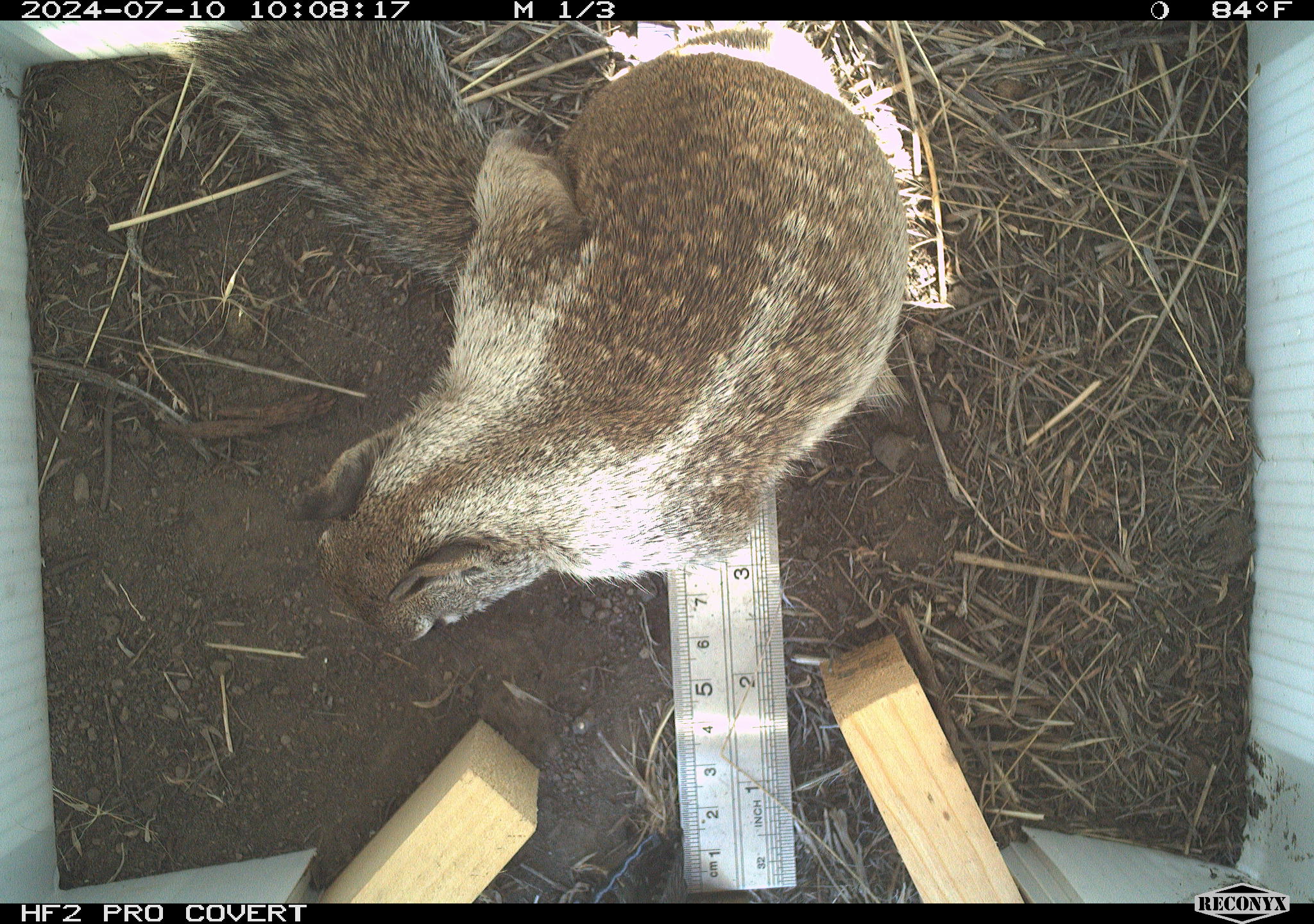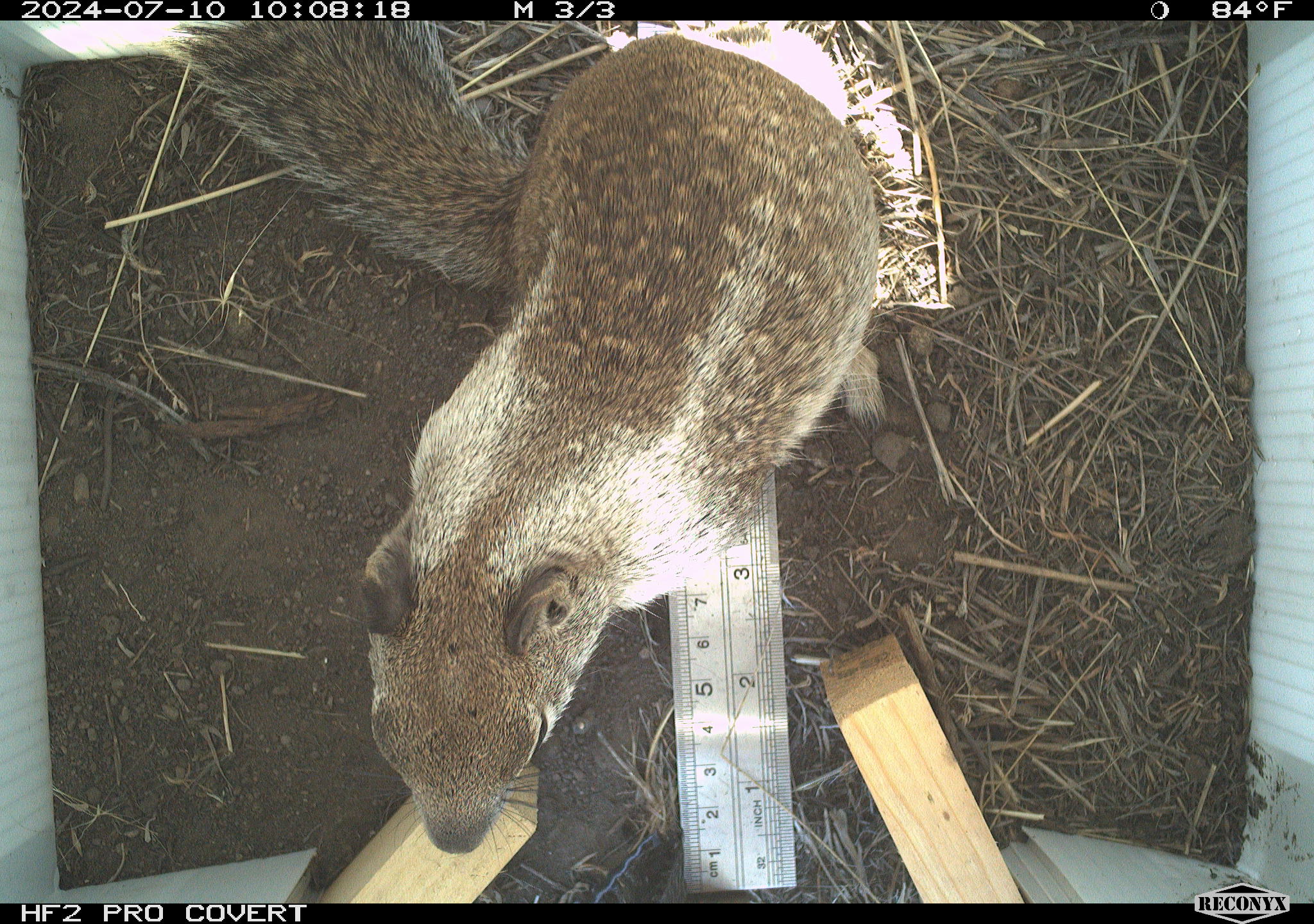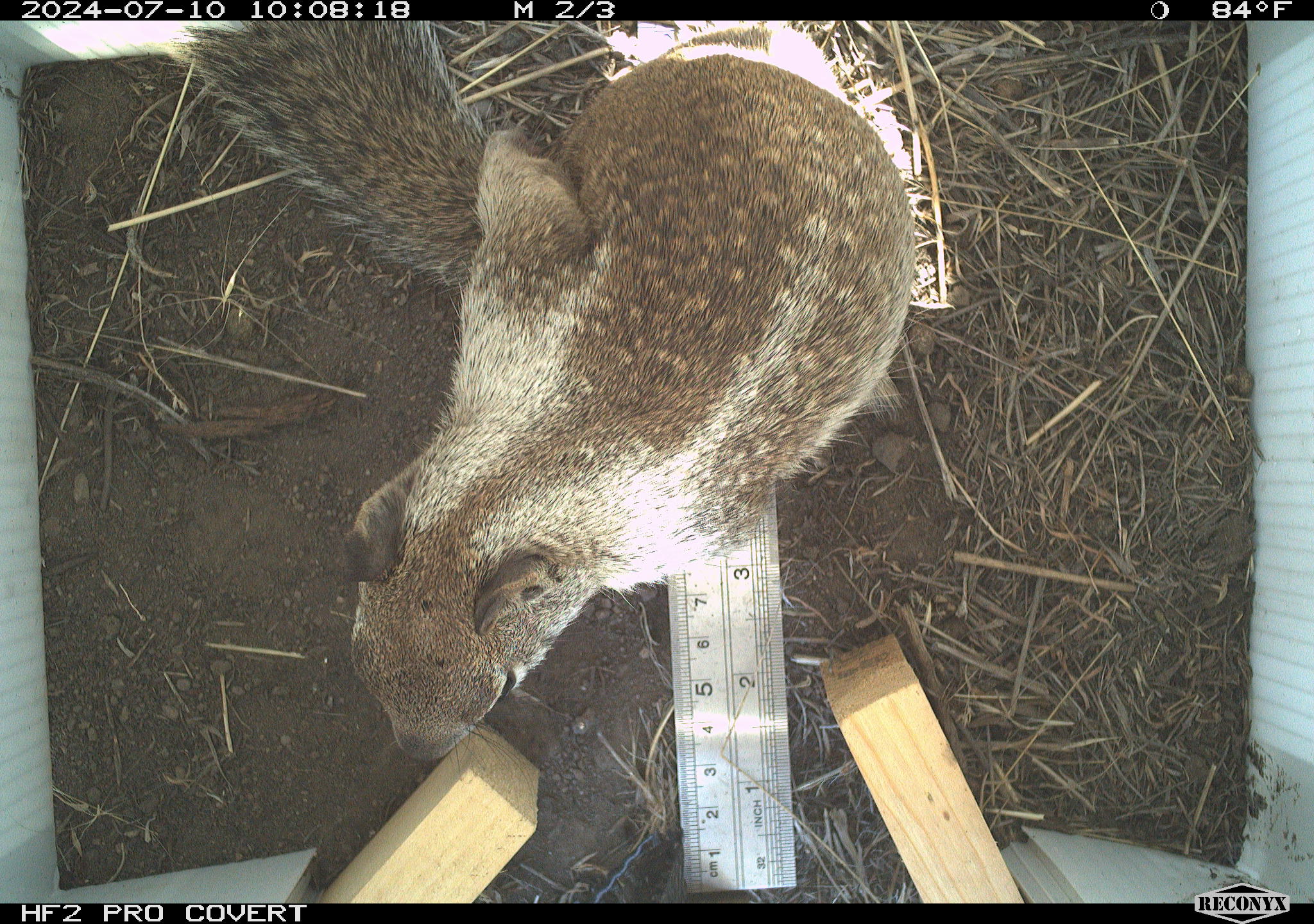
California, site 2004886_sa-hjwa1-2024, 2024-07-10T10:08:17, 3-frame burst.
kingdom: Animalia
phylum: Chordata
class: Mammalia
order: Rodentia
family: Sciuridae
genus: Otospermophilus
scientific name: Otospermophilus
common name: north american rock squirrels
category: otospermophilus species